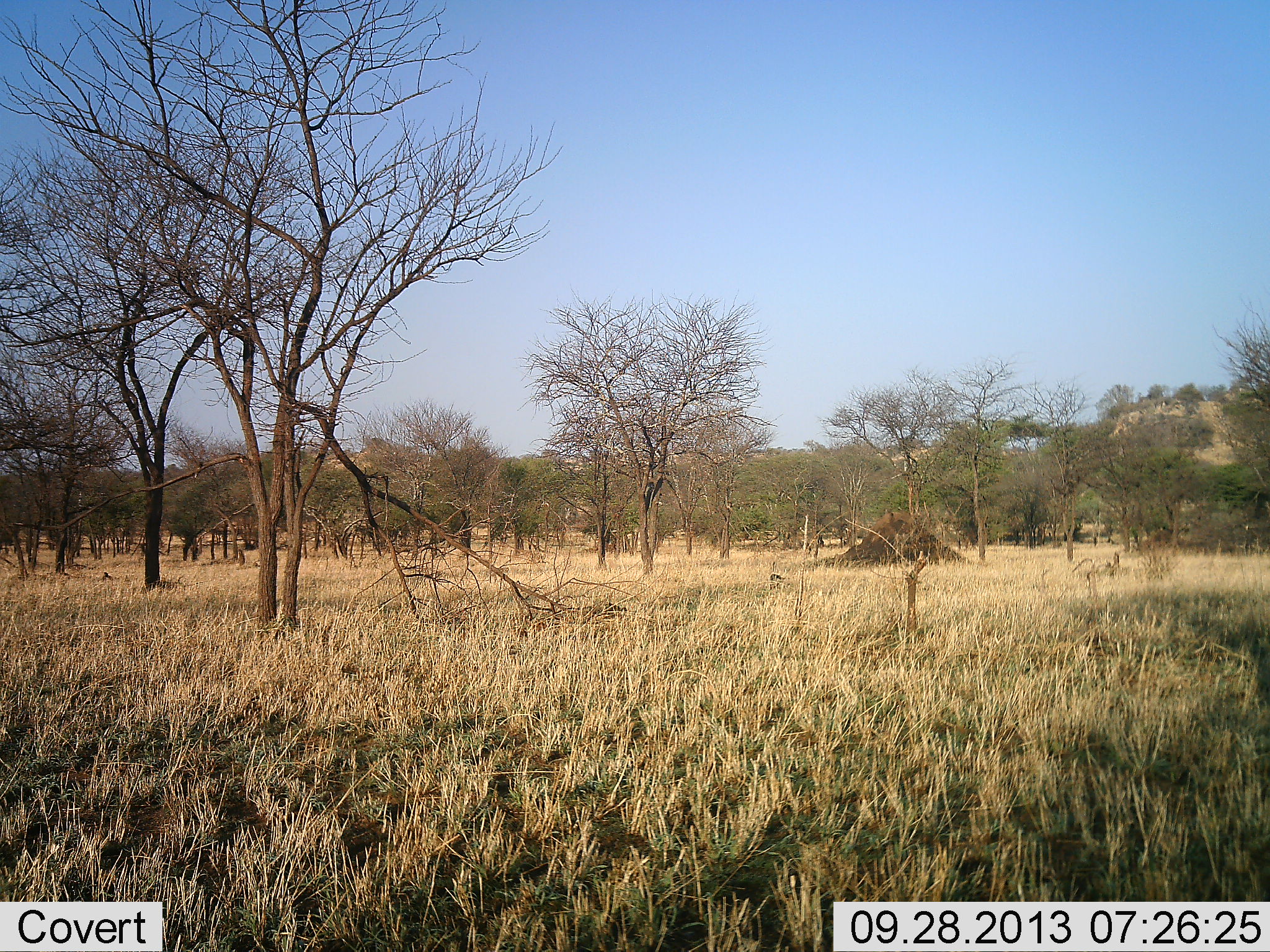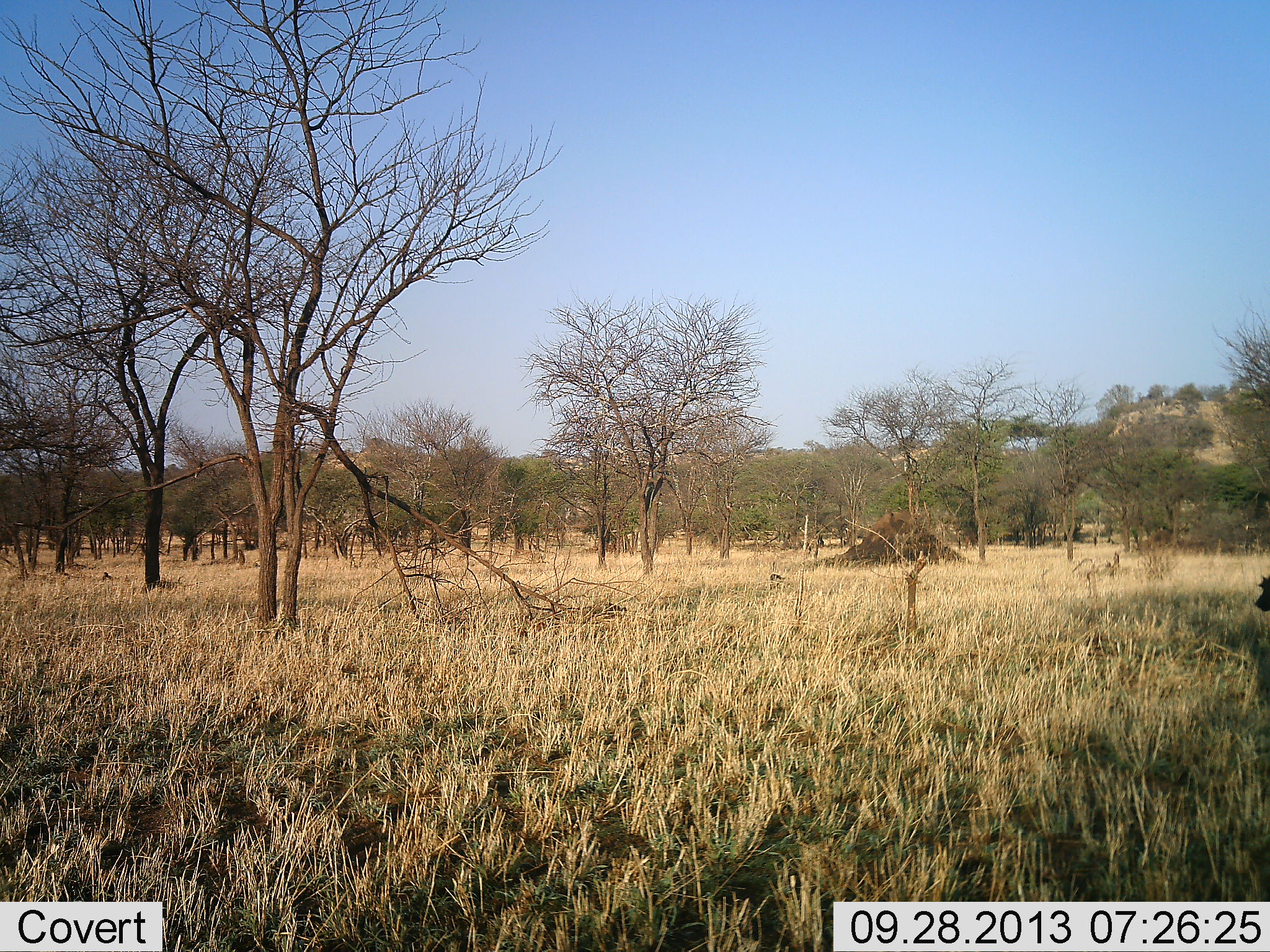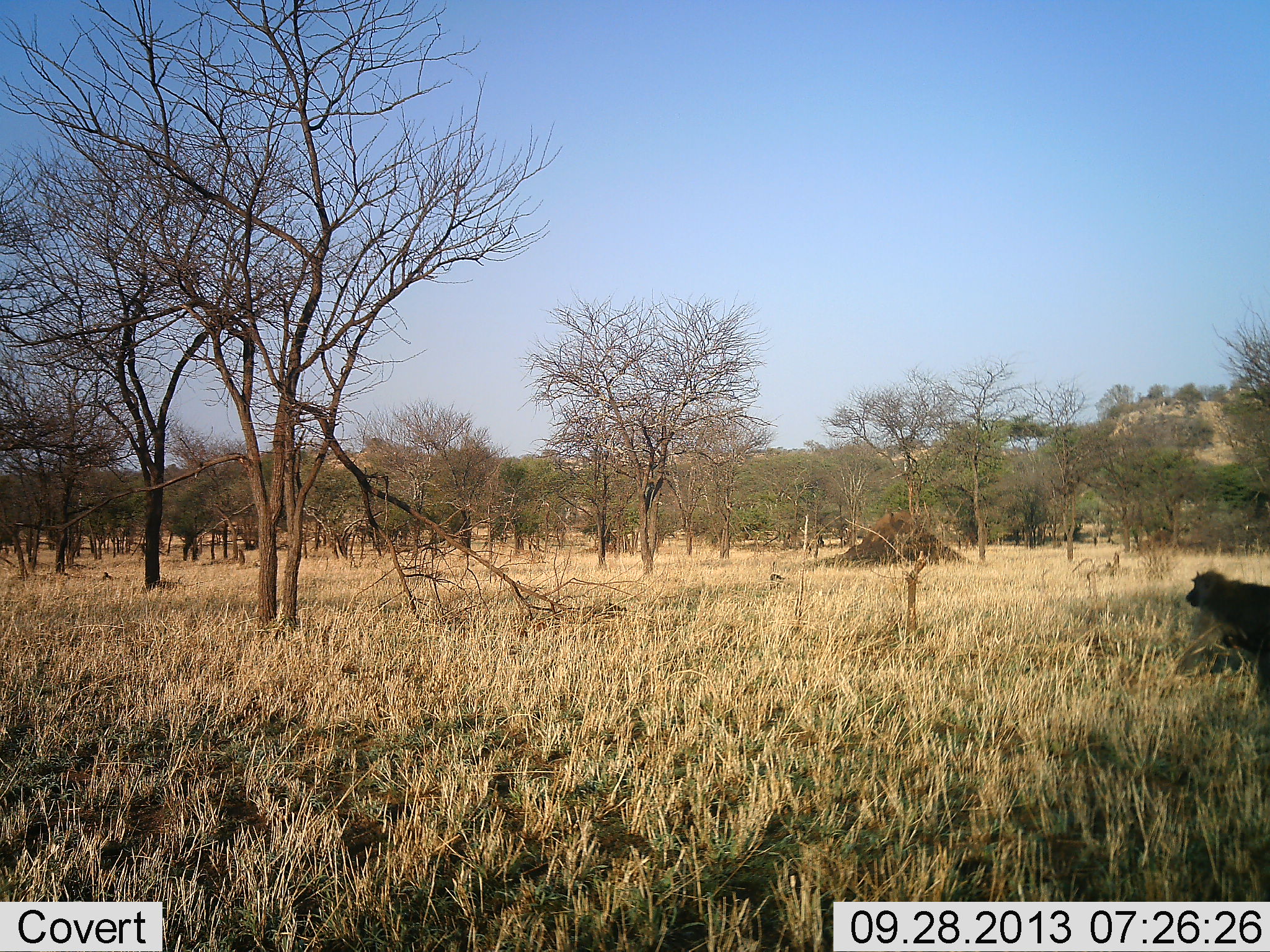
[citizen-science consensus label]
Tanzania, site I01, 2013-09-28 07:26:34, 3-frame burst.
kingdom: Animalia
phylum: Chordata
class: Mammalia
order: Primates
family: Cercopithecidae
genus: Papio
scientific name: Papio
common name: baboon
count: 1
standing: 5%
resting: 0%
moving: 100%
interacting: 0%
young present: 0%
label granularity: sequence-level